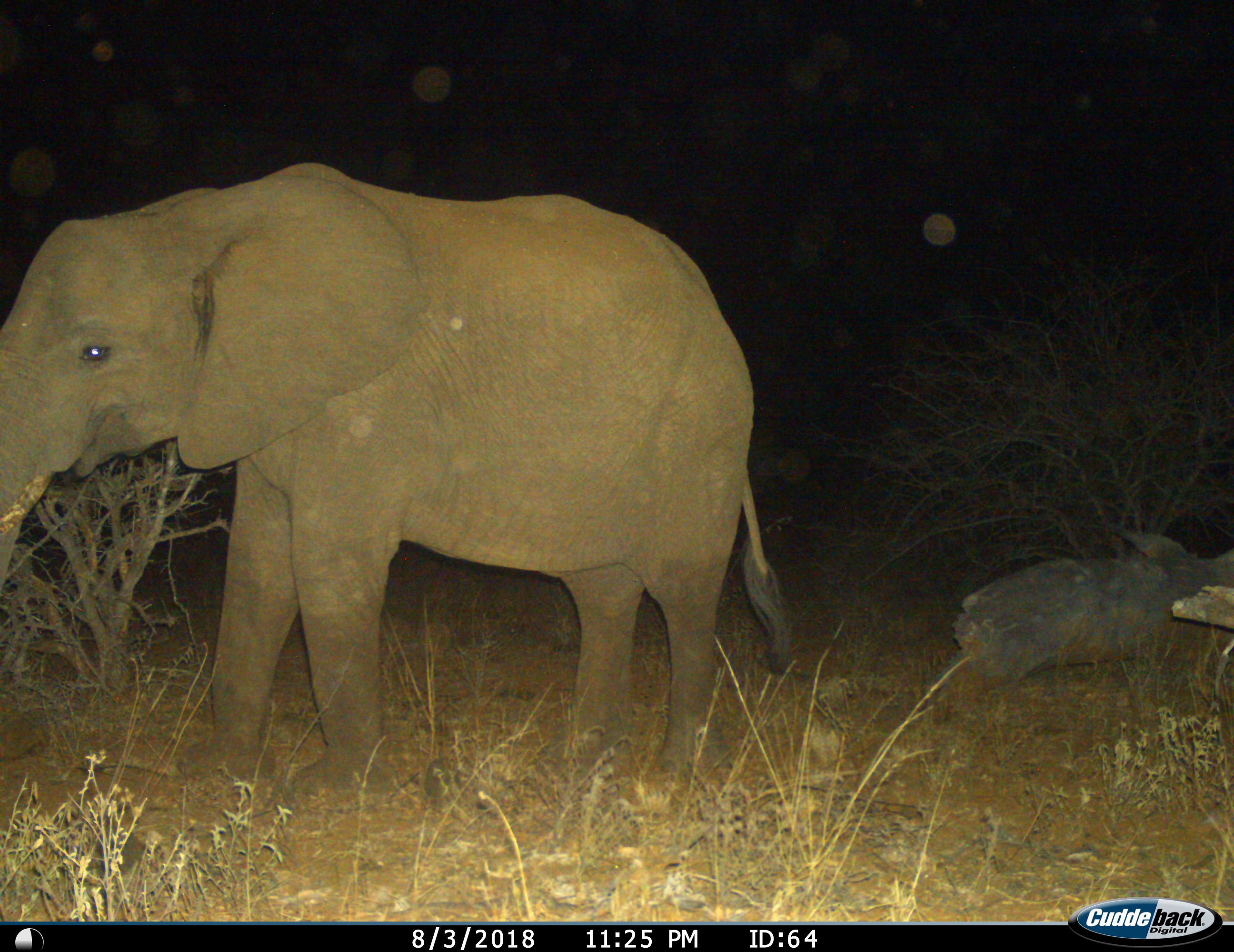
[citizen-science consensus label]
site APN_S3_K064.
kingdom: Animalia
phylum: Chordata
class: Mammalia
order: Proboscidea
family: Elephantidae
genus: Loxodonta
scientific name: Loxodonta africana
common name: african bush elephant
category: elephant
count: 1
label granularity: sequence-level